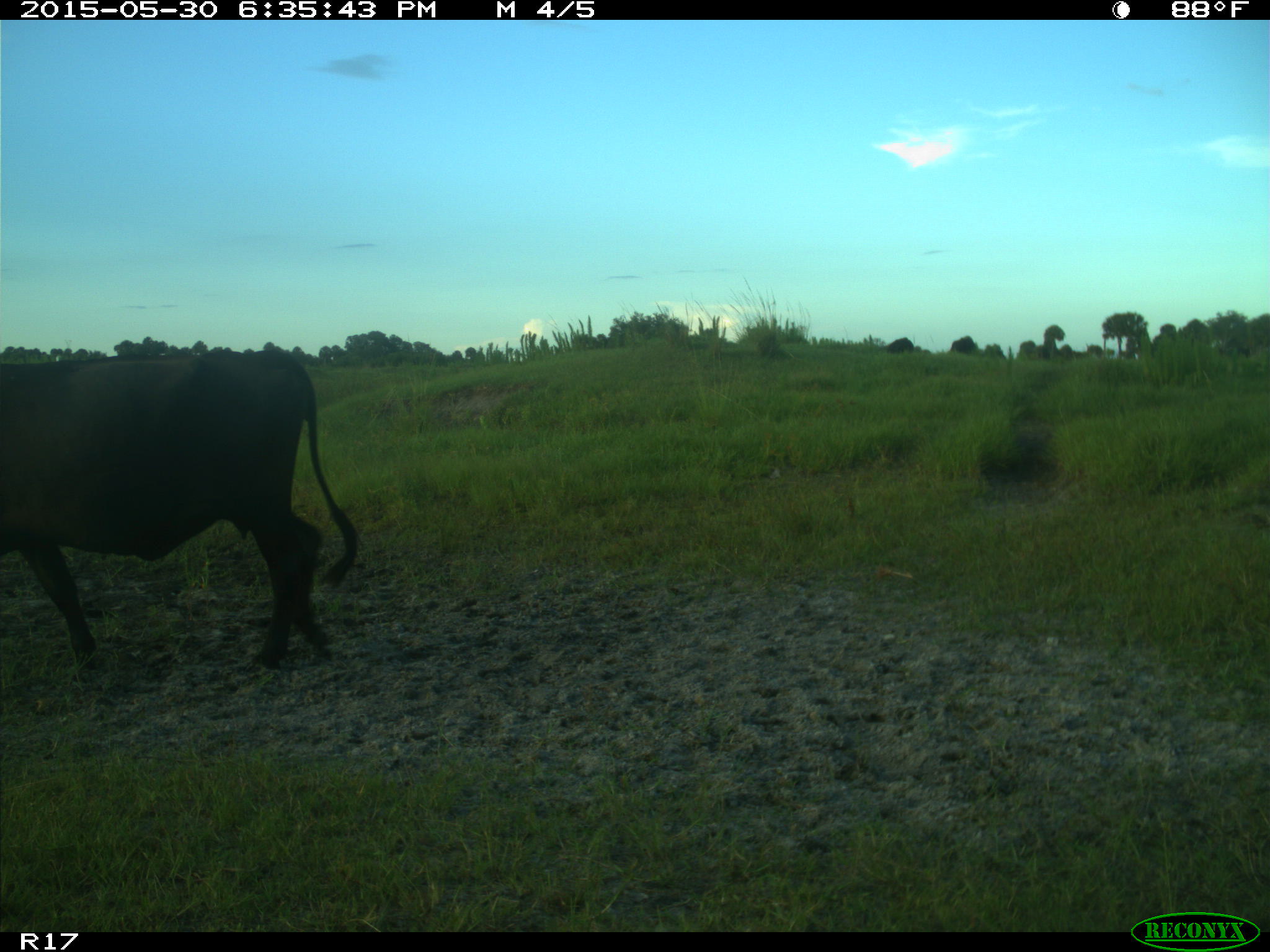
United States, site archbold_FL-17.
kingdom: Animalia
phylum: Chordata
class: Mammalia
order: Artiodactyla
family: Bovidae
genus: Bos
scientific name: Bos taurus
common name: domestic cow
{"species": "Bos taurus (domestic cow)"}